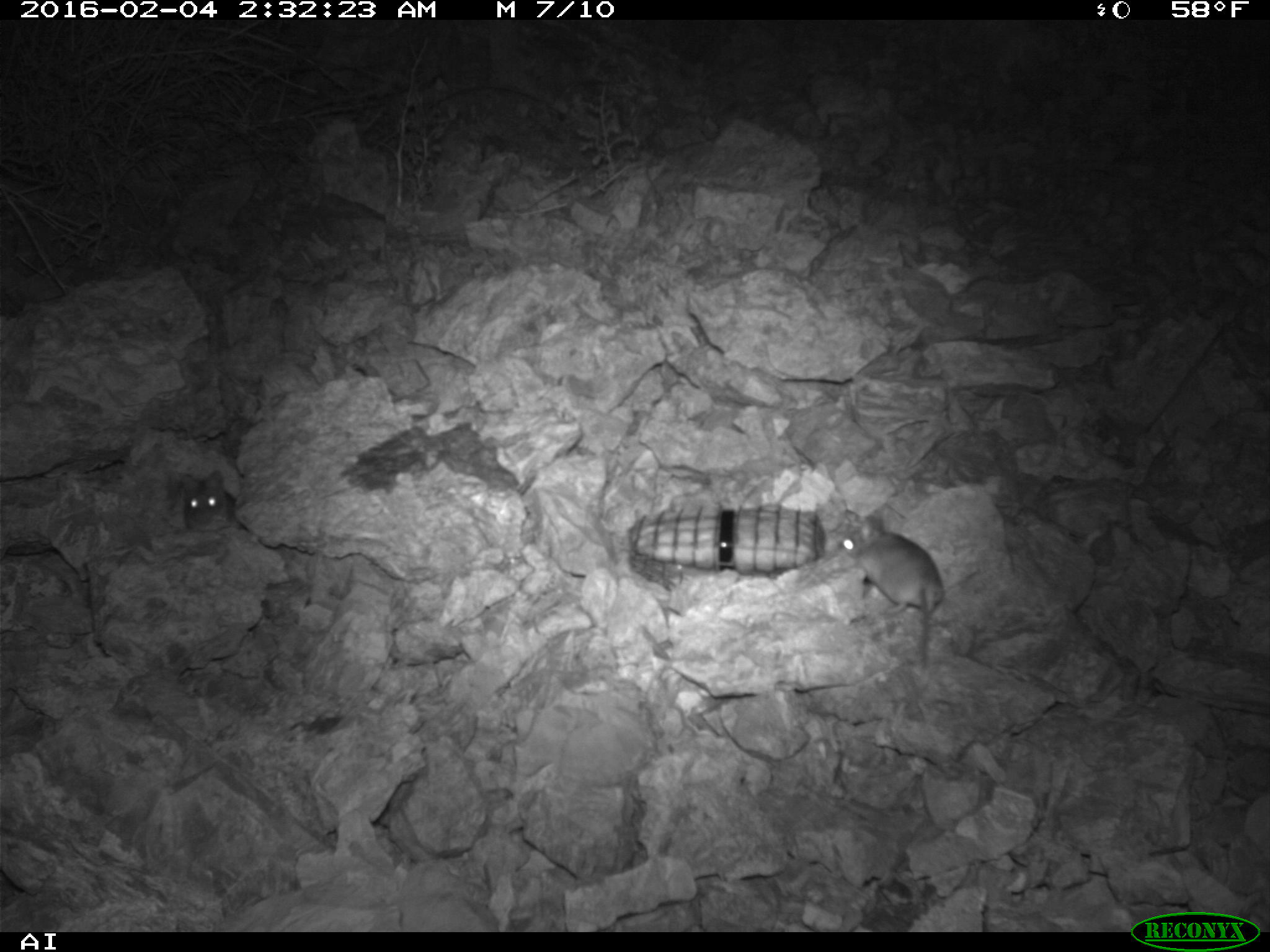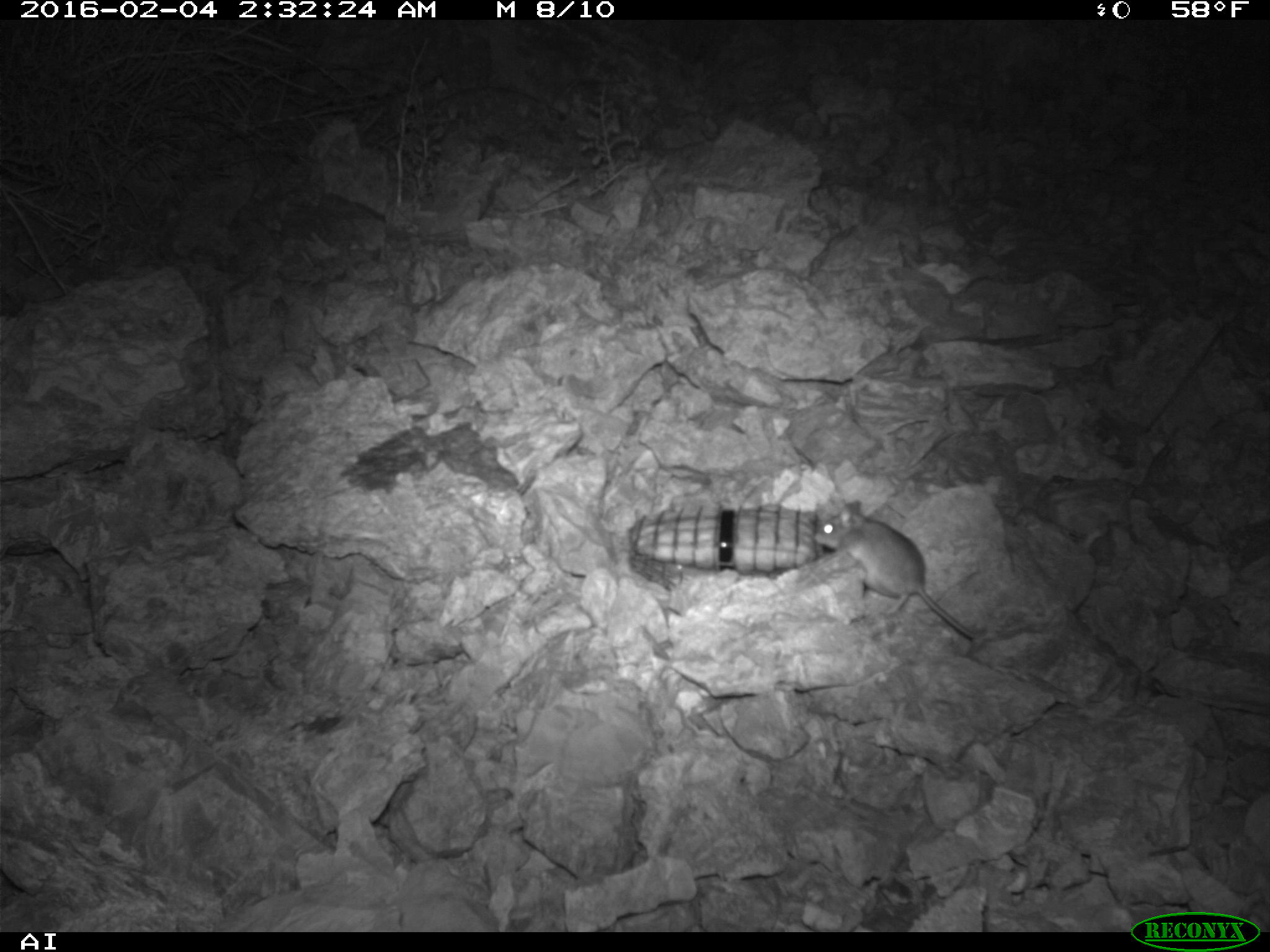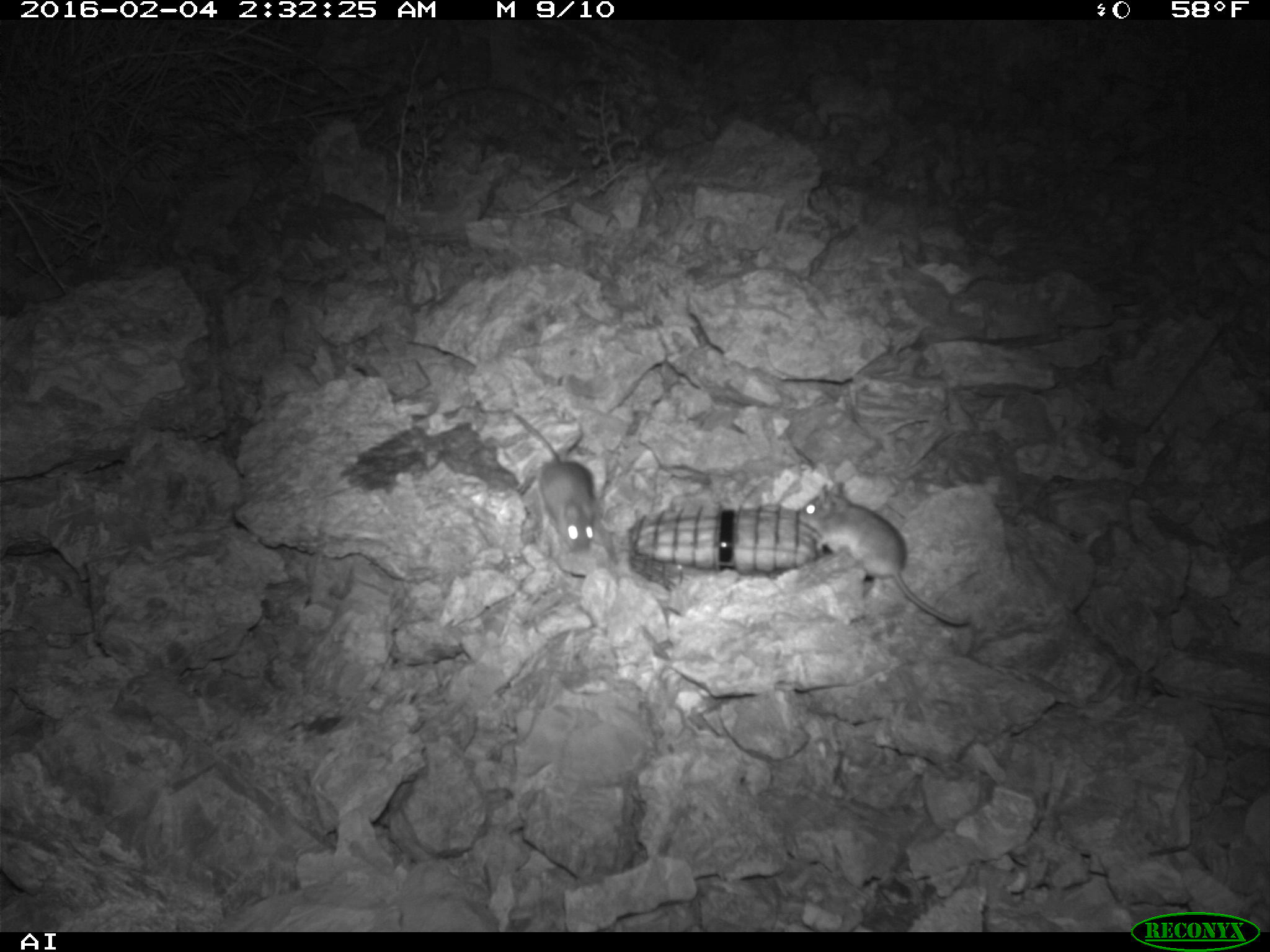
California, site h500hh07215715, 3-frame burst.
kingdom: Animalia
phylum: Chordata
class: Mammalia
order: Rodentia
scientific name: Rodentia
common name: rodent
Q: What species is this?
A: Rodent (Rodentia).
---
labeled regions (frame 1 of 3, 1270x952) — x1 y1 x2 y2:
rodent: 835 506 945 673; 180 469 241 530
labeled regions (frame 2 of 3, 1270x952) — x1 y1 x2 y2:
rodent: 812 499 975 640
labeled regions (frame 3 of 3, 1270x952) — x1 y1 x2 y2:
rodent: 794 476 969 630; 506 405 595 558